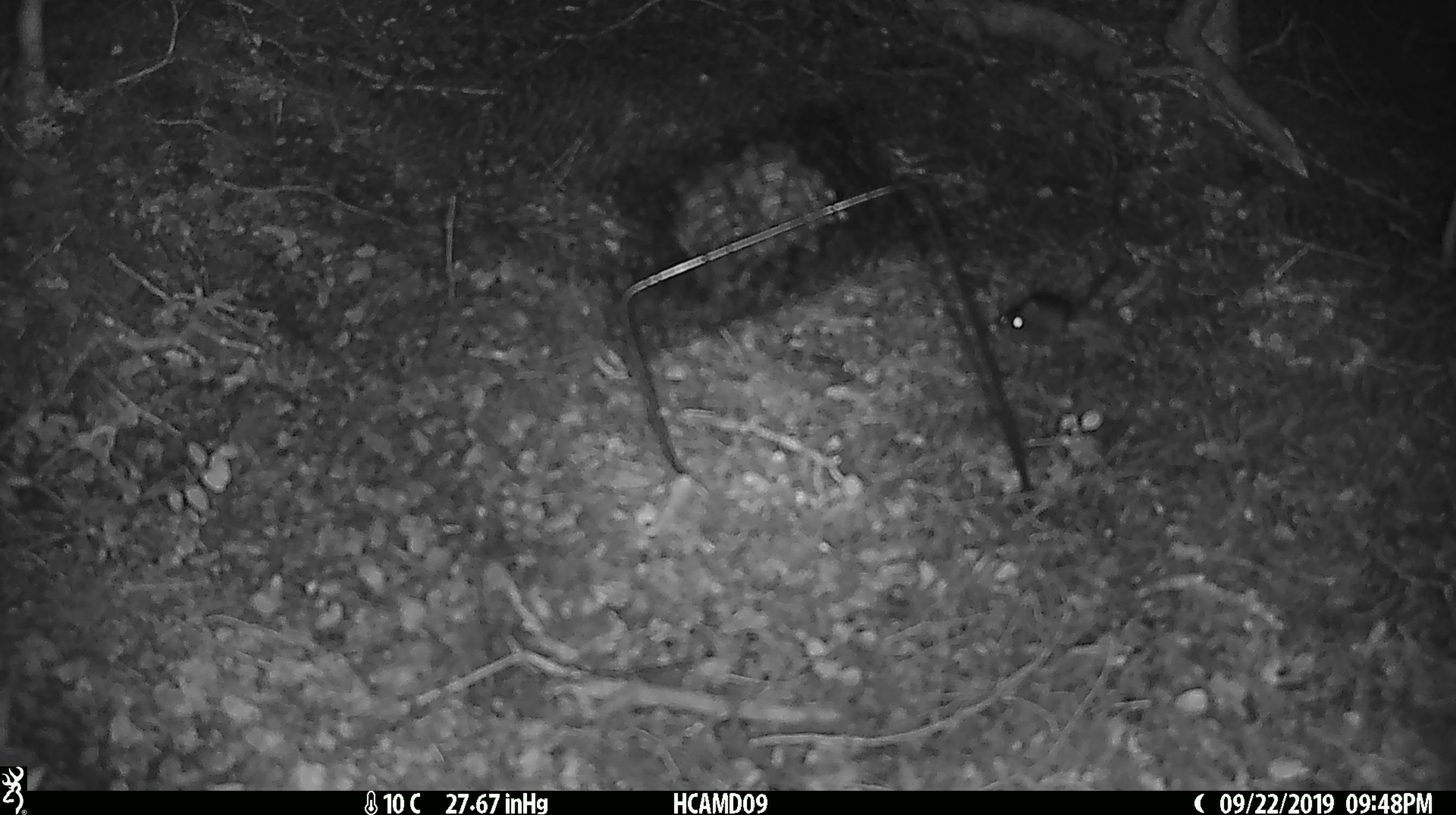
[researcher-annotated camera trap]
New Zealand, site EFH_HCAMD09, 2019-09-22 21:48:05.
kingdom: Animalia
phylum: Chordata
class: Mammalia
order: Rodentia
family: Muridae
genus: Mus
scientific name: Mus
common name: mouse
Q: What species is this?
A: Mouse (Mus).